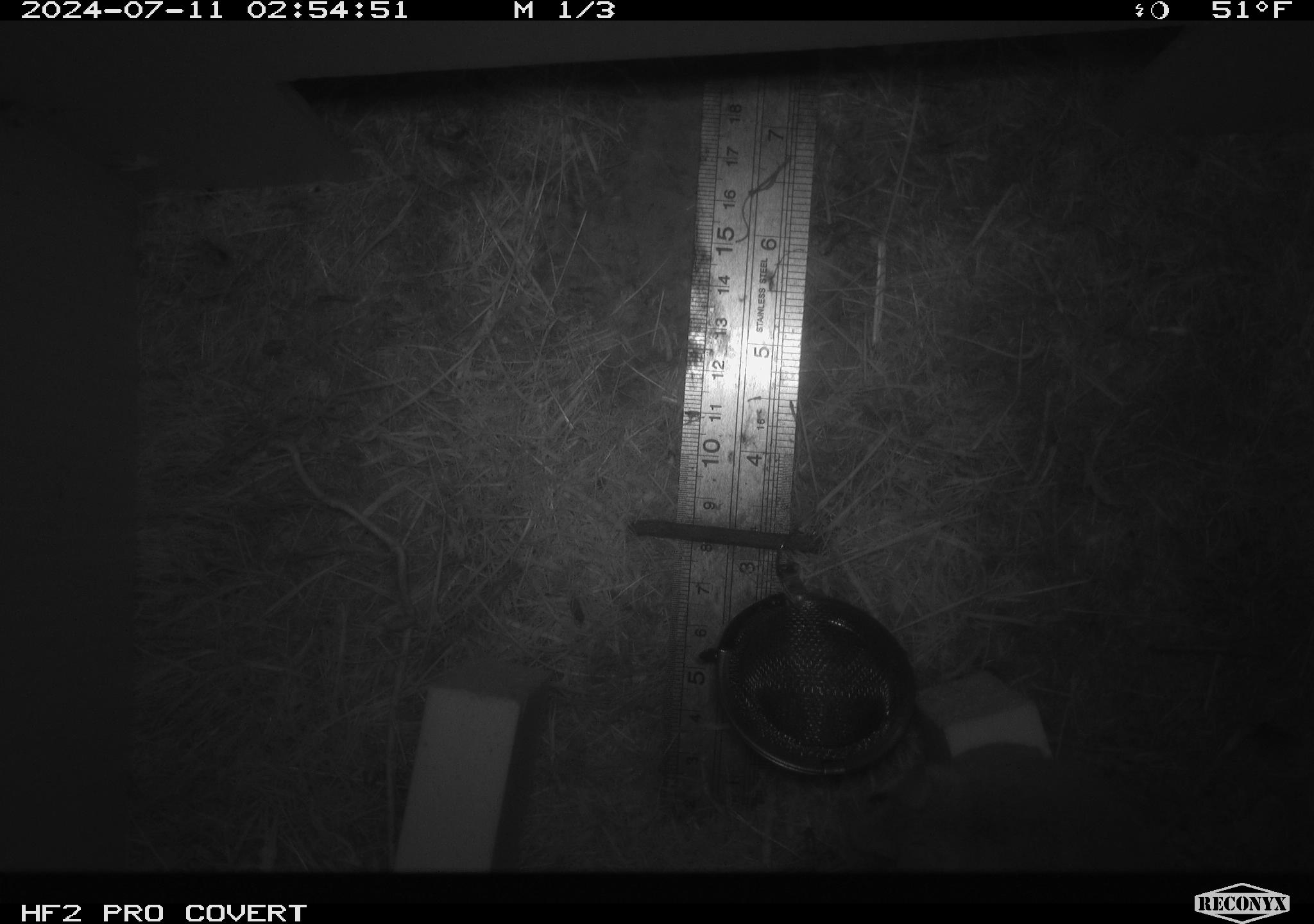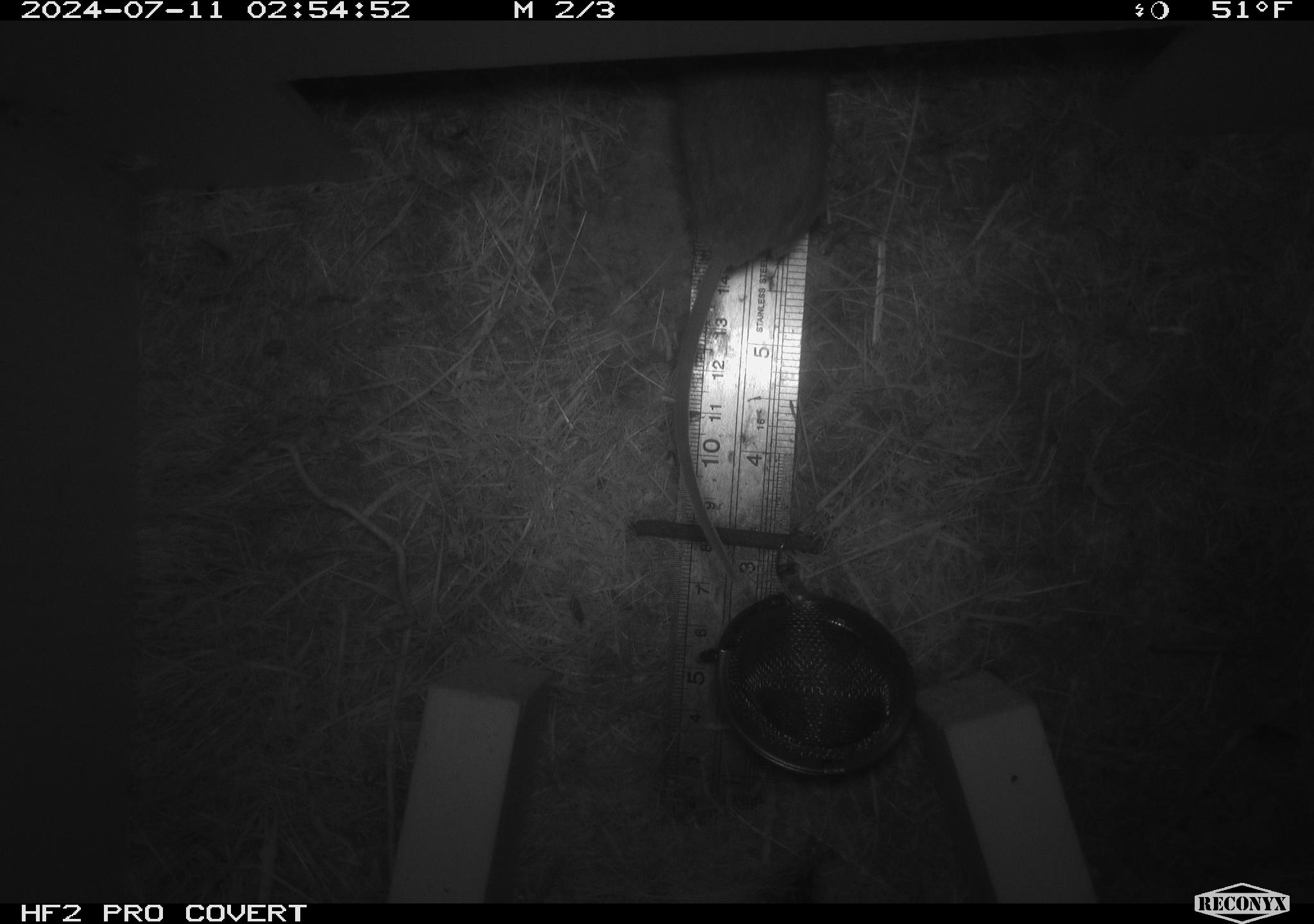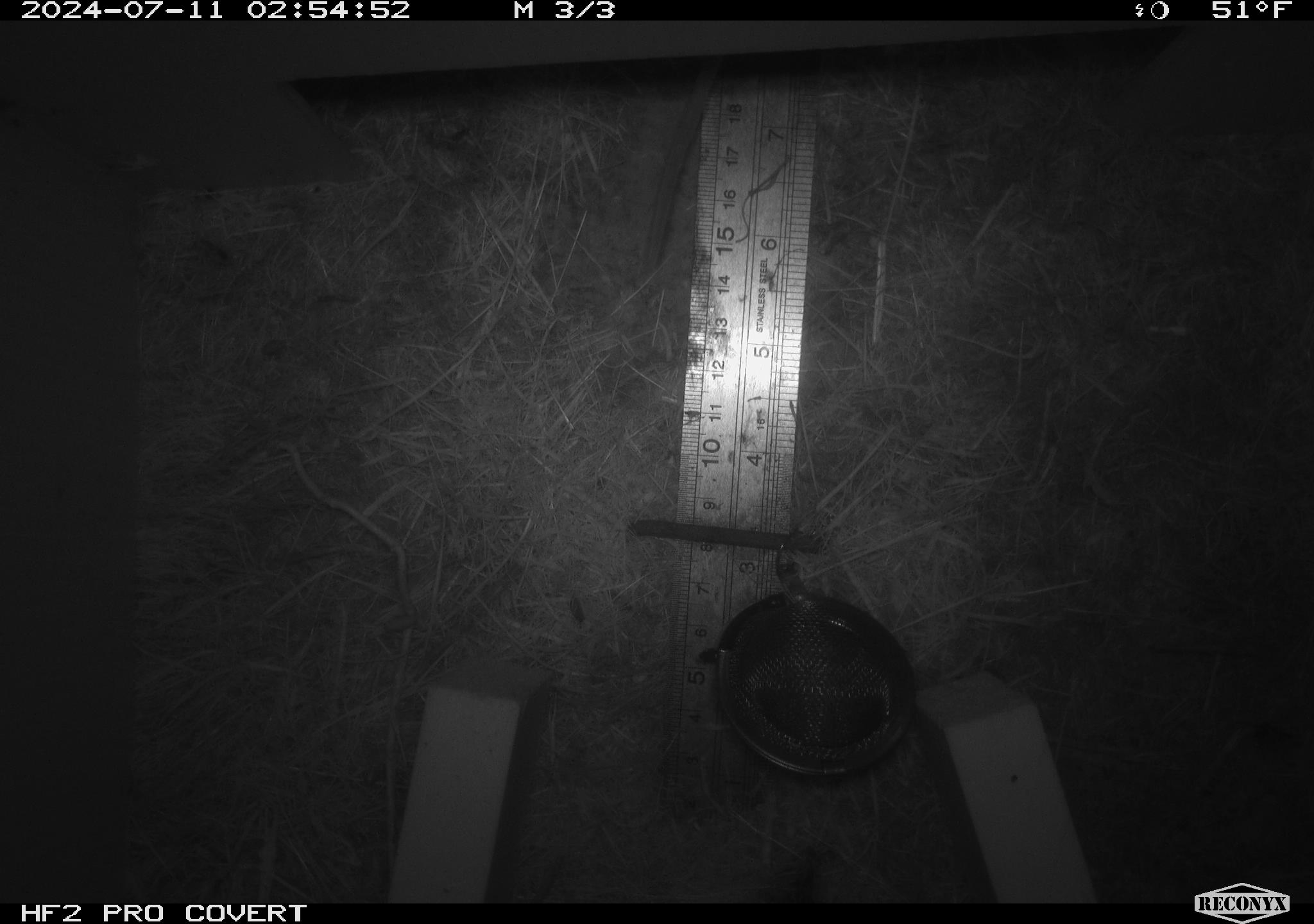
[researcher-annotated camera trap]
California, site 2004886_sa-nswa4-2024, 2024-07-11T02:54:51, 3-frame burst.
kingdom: Animalia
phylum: Chordata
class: Mammalia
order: Rodentia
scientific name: Rodentia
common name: mouse species